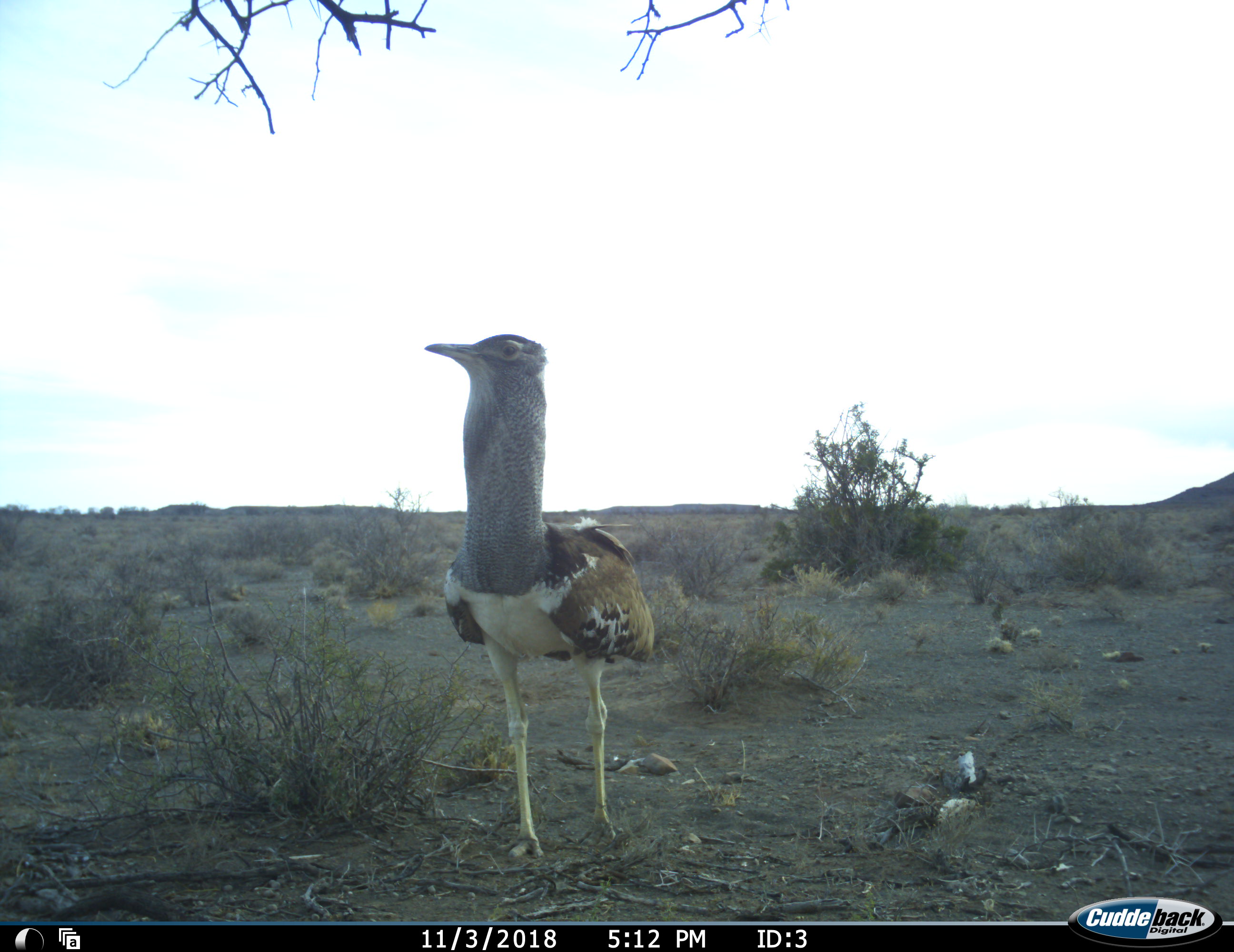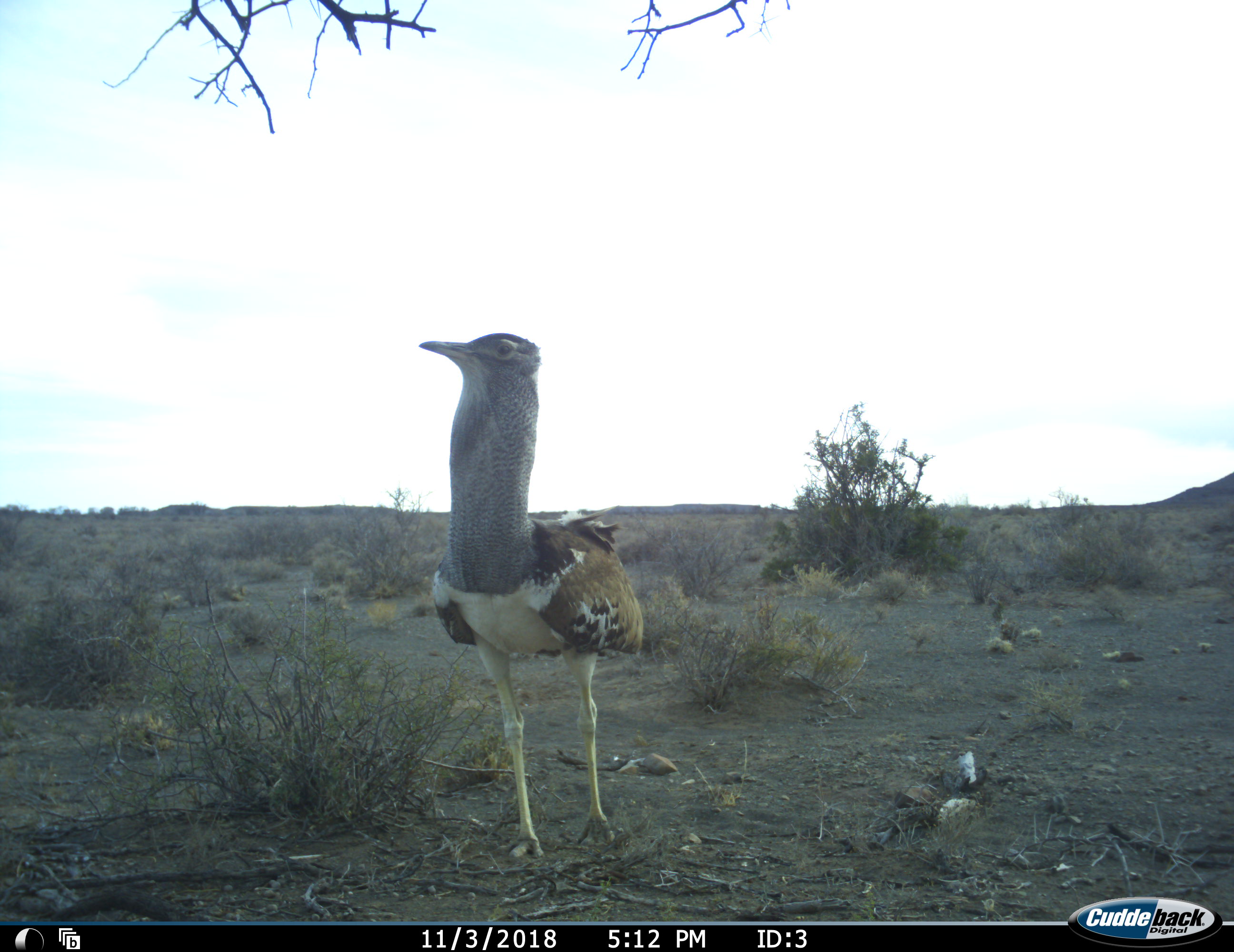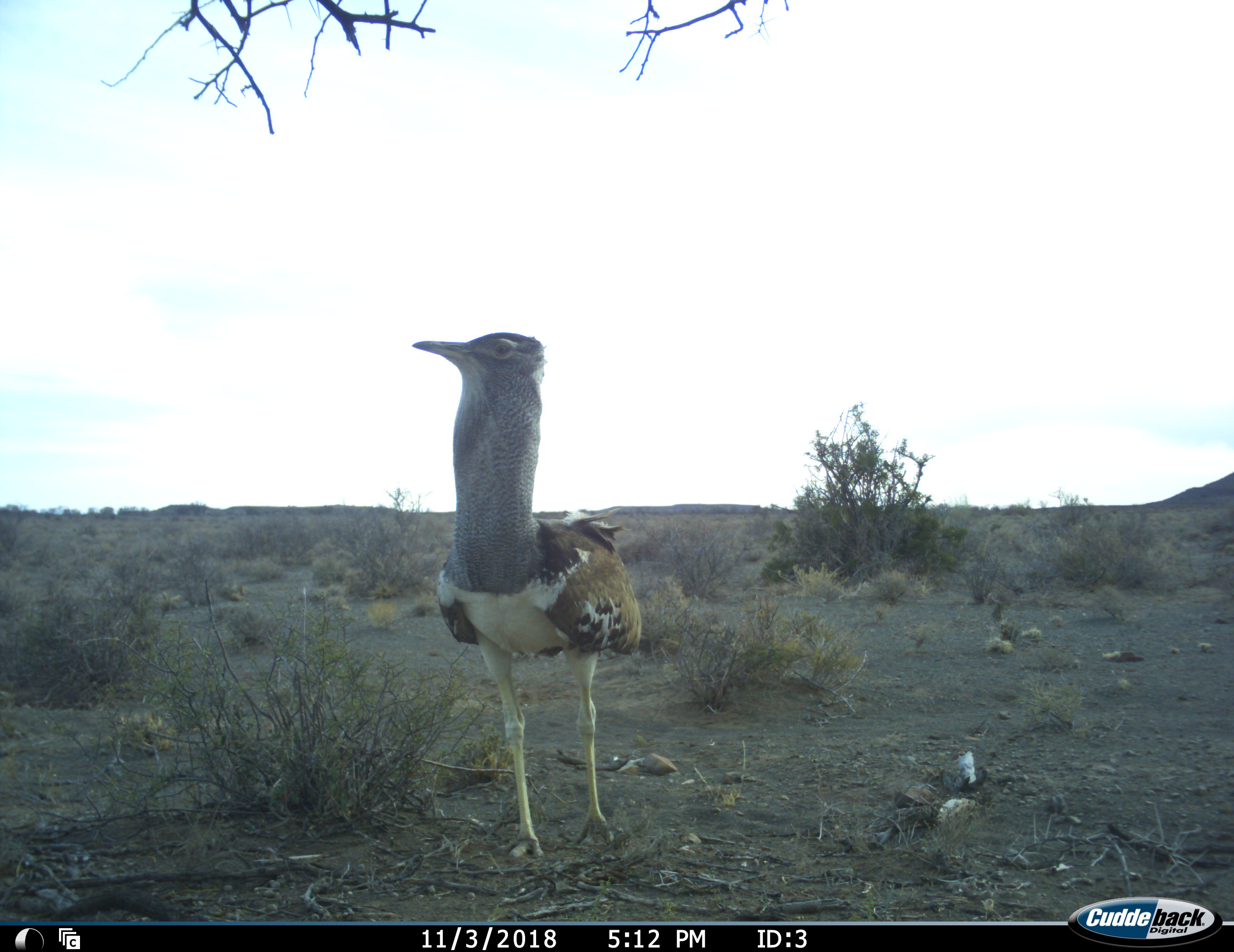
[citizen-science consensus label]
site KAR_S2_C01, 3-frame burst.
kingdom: Animalia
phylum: Chordata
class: Aves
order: Otidiformes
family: Otididae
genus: Ardeotis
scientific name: Ardeotis kori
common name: kori bustard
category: bustardkori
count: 1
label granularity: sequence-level